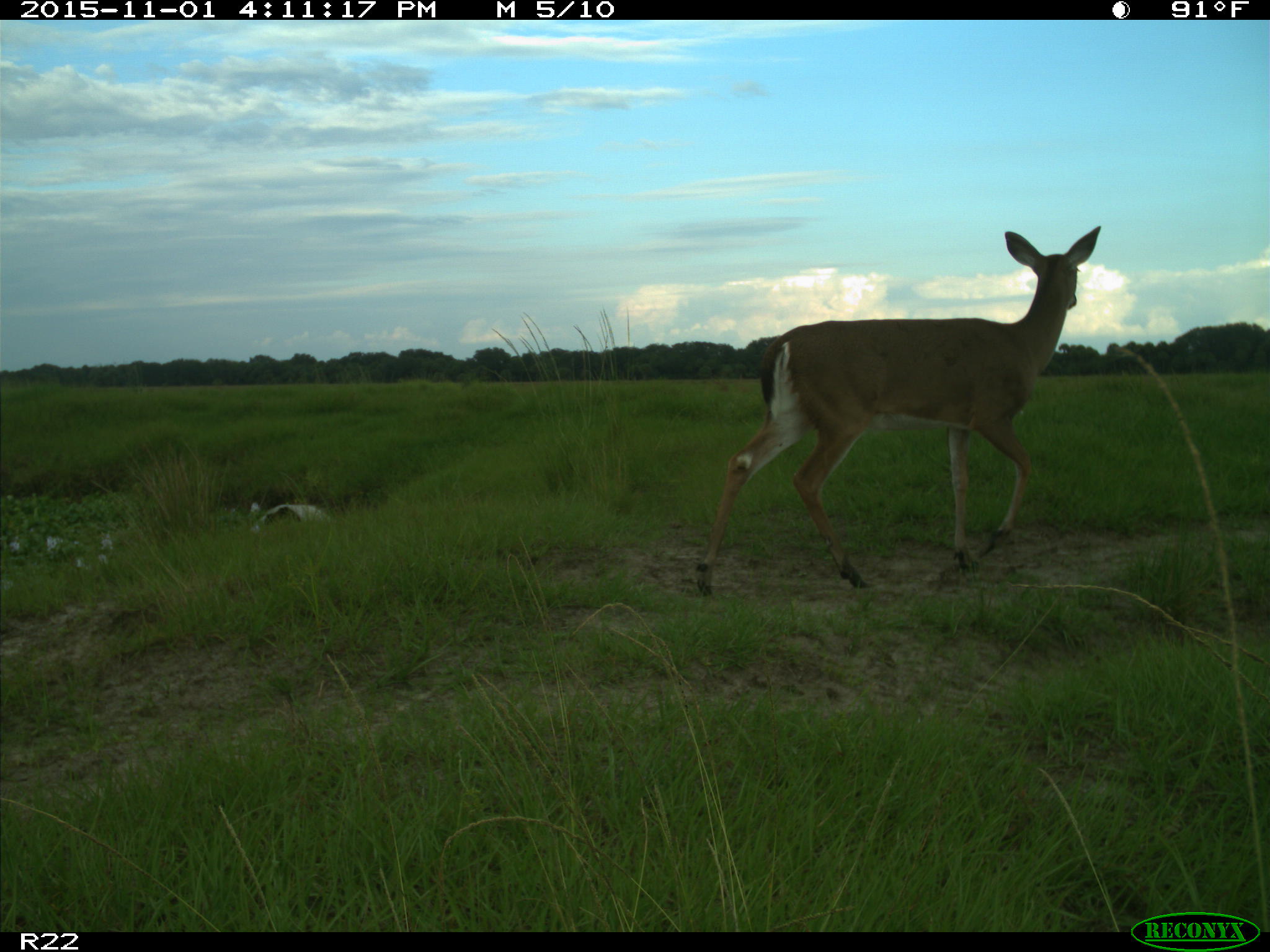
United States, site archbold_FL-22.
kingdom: Animalia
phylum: Chordata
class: Mammalia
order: Artiodactyla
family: Cervidae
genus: Odocoileus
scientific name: Odocoileus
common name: deer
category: unidentified deer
Unidentified deer (deer) (Odocoileus).